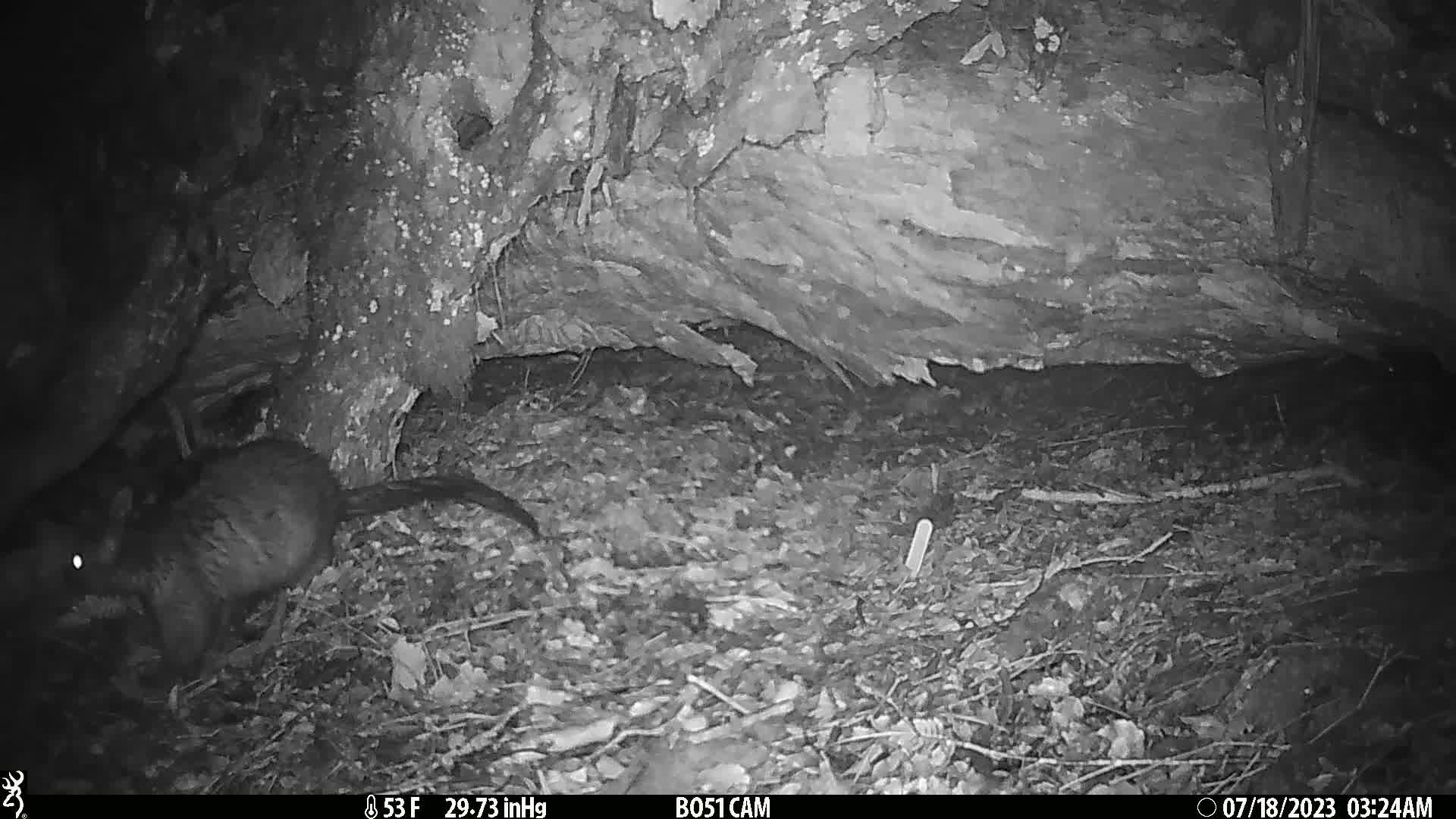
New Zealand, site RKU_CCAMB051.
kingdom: Animalia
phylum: Chordata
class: Mammalia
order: Diprotodontia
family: Phalangeridae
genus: Trichosurus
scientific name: Trichosurus vulpecula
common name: common brushtail possum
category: possum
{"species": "possum (common brushtail possum) (Trichosurus vulpecula)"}